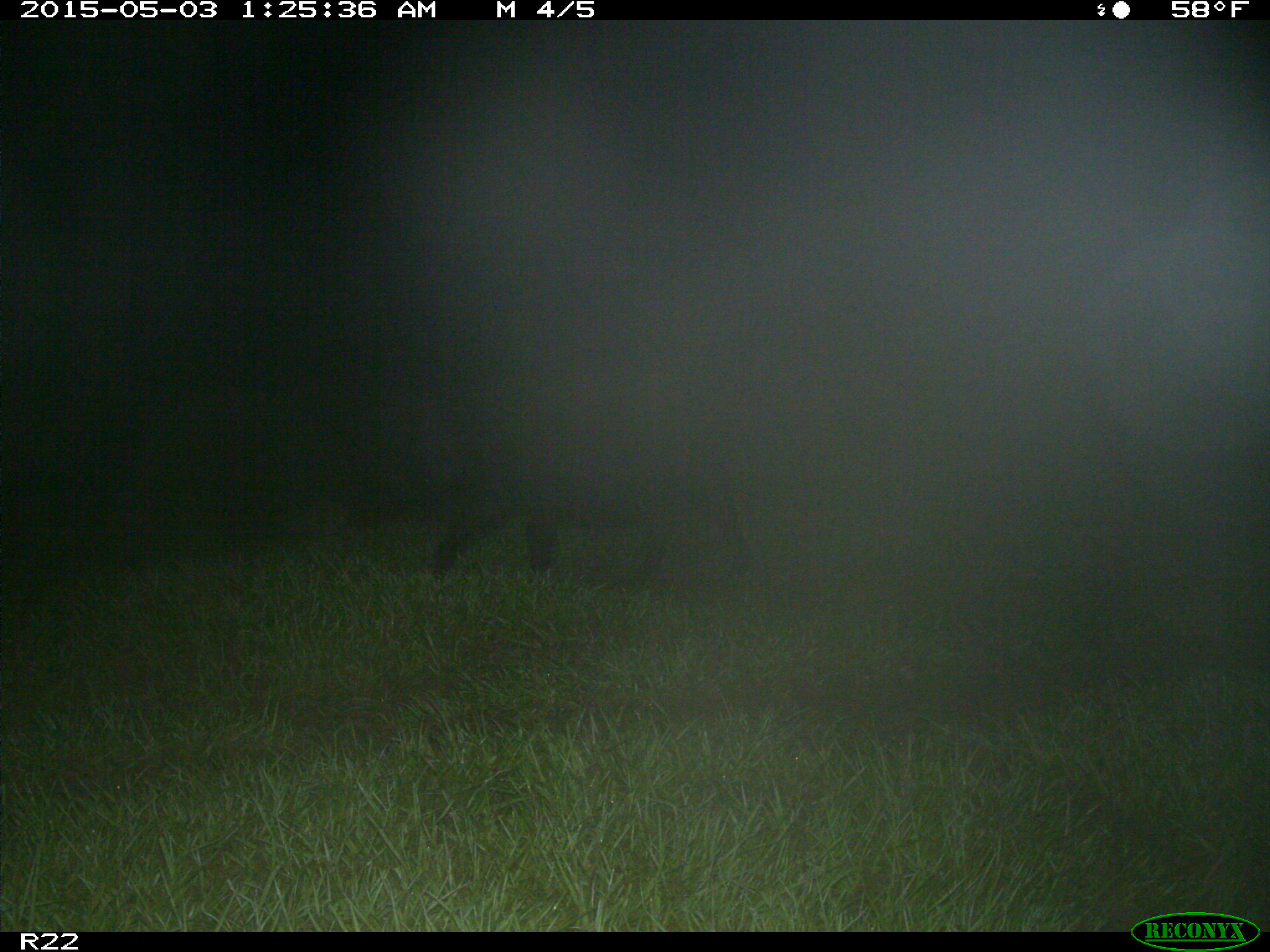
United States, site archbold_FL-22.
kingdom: Animalia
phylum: Chordata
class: Mammalia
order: Artiodactyla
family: Suidae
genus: Sus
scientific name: Sus scrofa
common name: wild boar